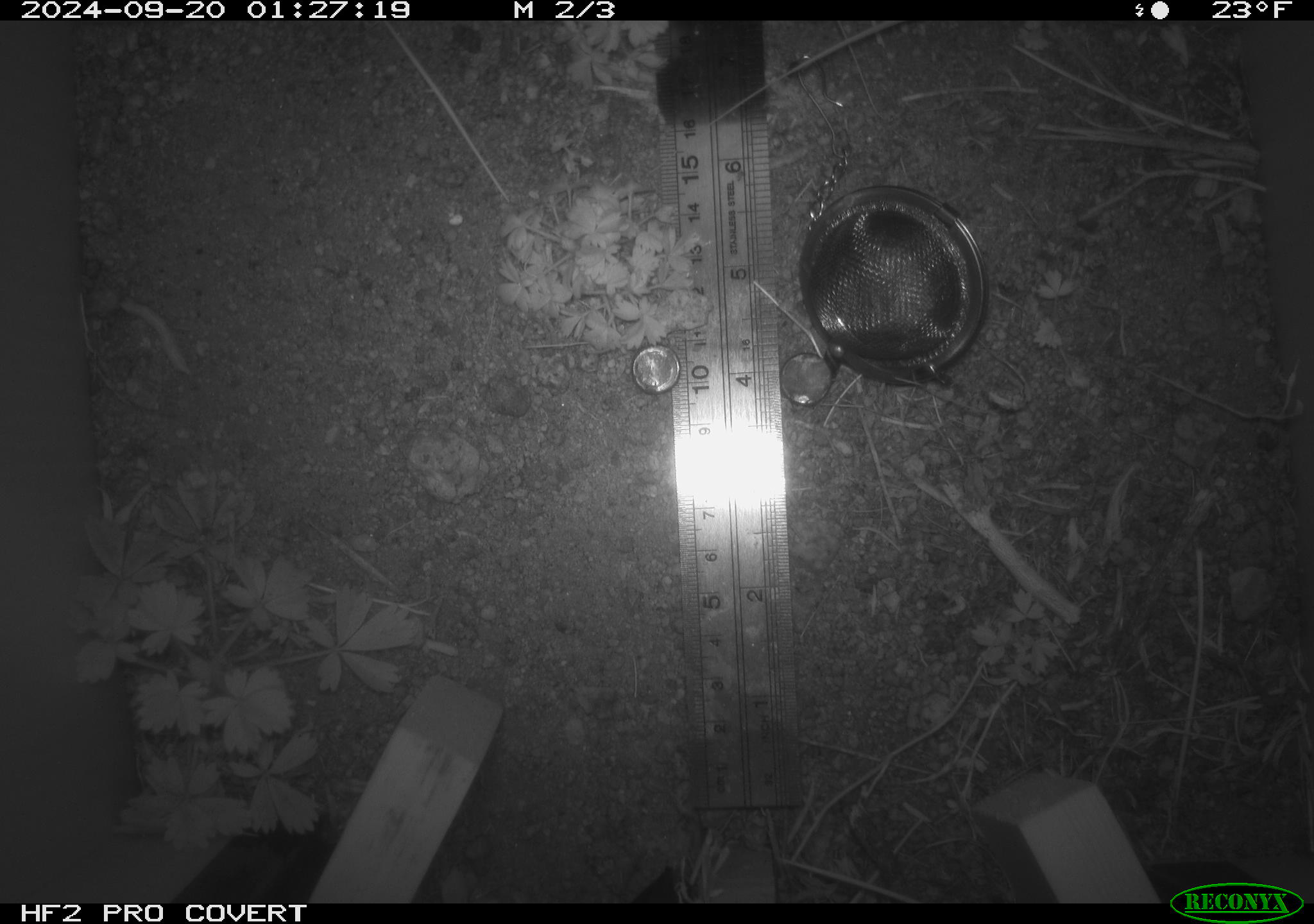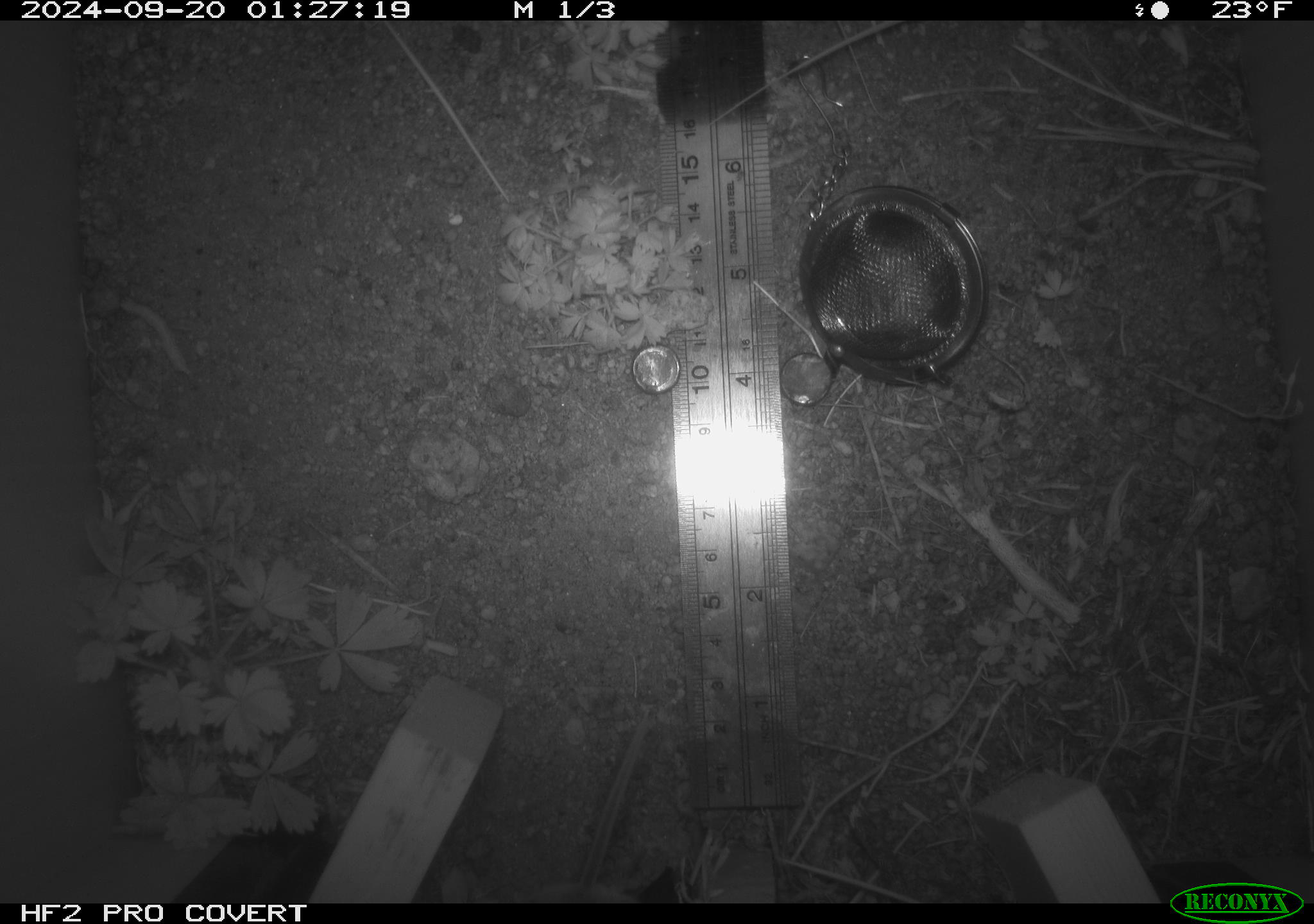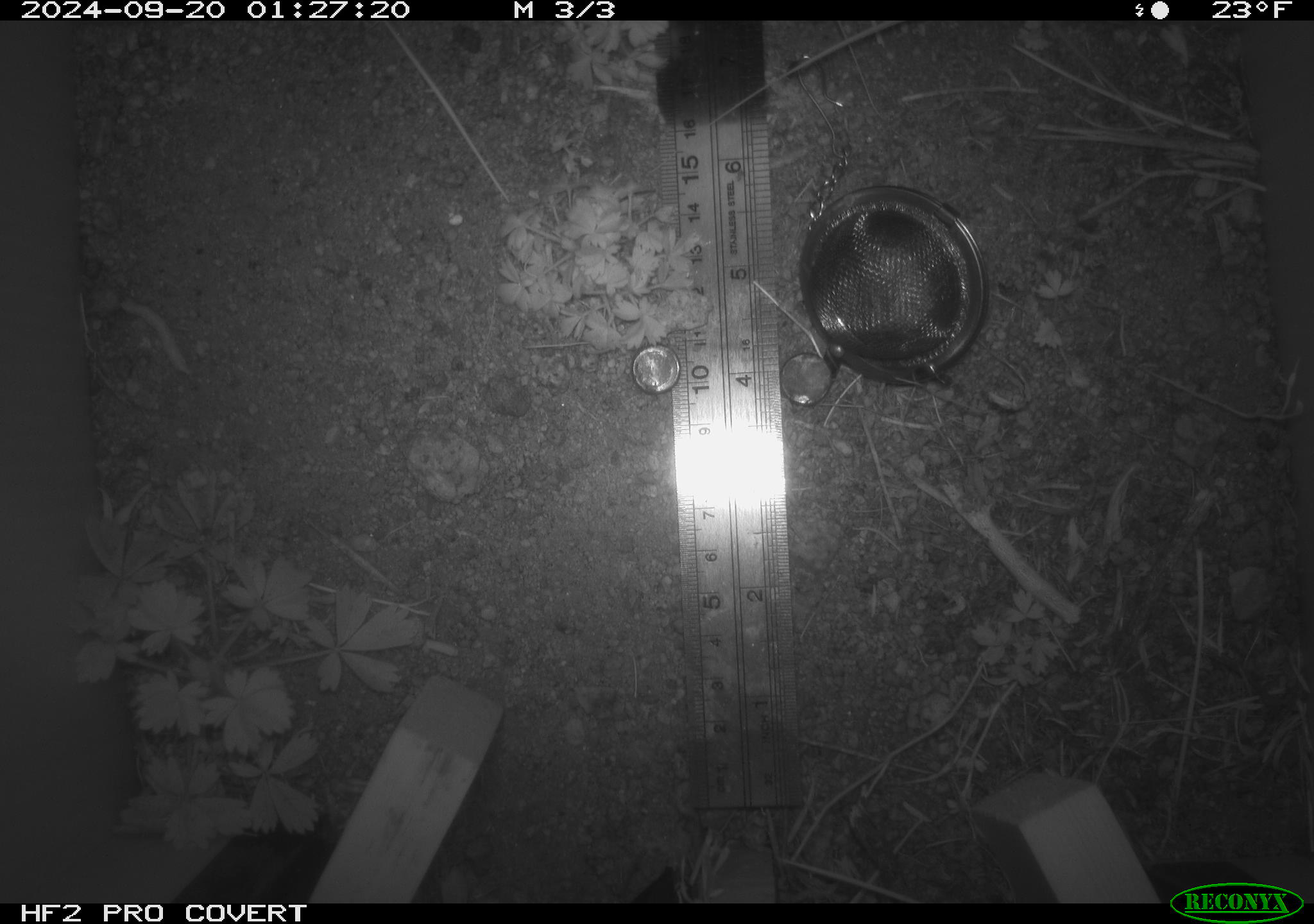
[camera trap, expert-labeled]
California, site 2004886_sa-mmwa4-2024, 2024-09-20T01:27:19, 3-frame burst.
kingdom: Animalia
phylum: Chordata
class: Mammalia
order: Rodentia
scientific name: Rodentia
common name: mouse species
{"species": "mouse species (Rodentia)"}